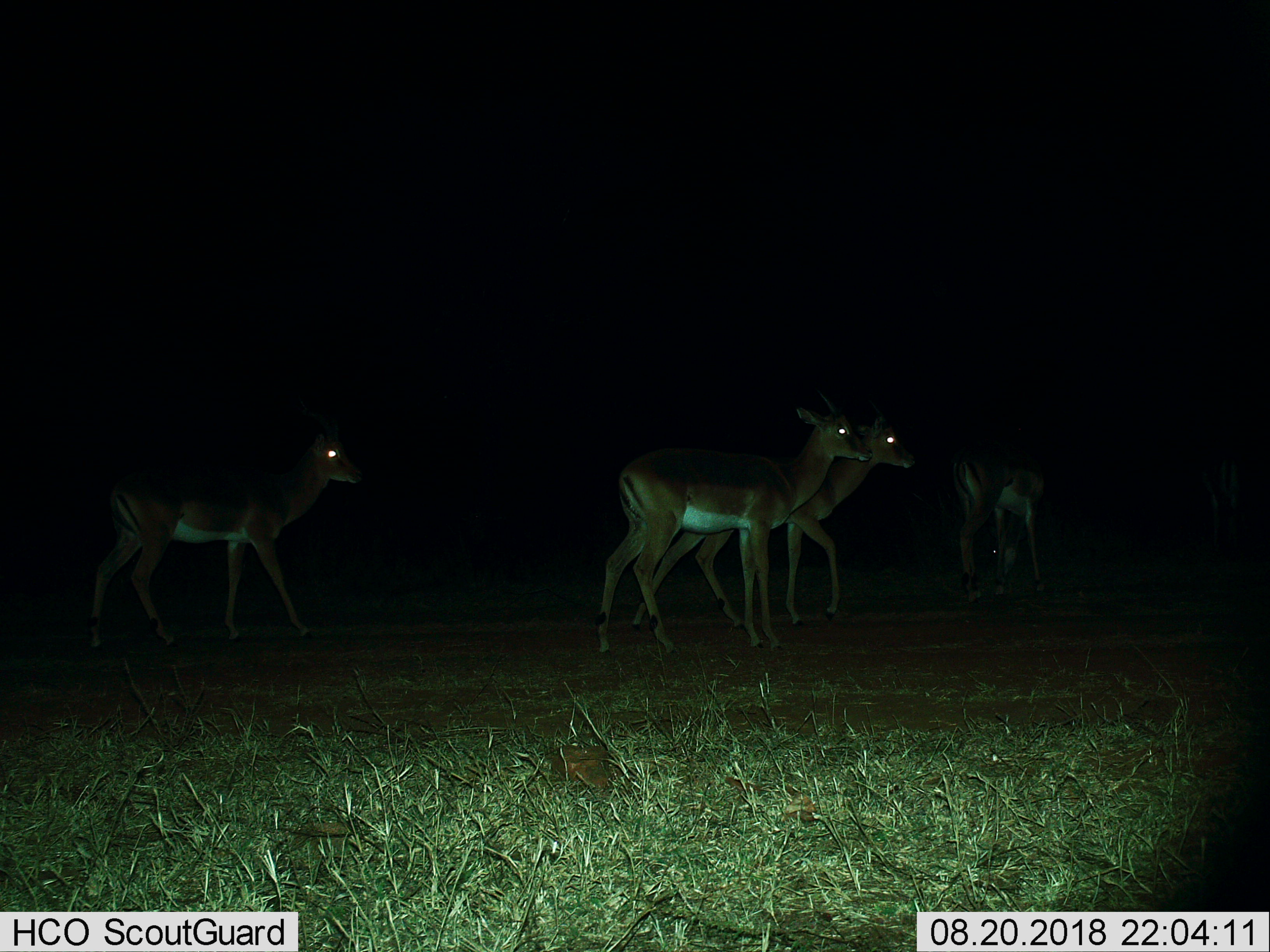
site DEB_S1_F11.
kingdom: Animalia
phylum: Chordata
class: Mammalia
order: Artiodactyla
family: Bovidae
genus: Aepyceros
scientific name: Aepyceros melampus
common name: impala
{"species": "impala (Aepyceros melampus)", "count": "4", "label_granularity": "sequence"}